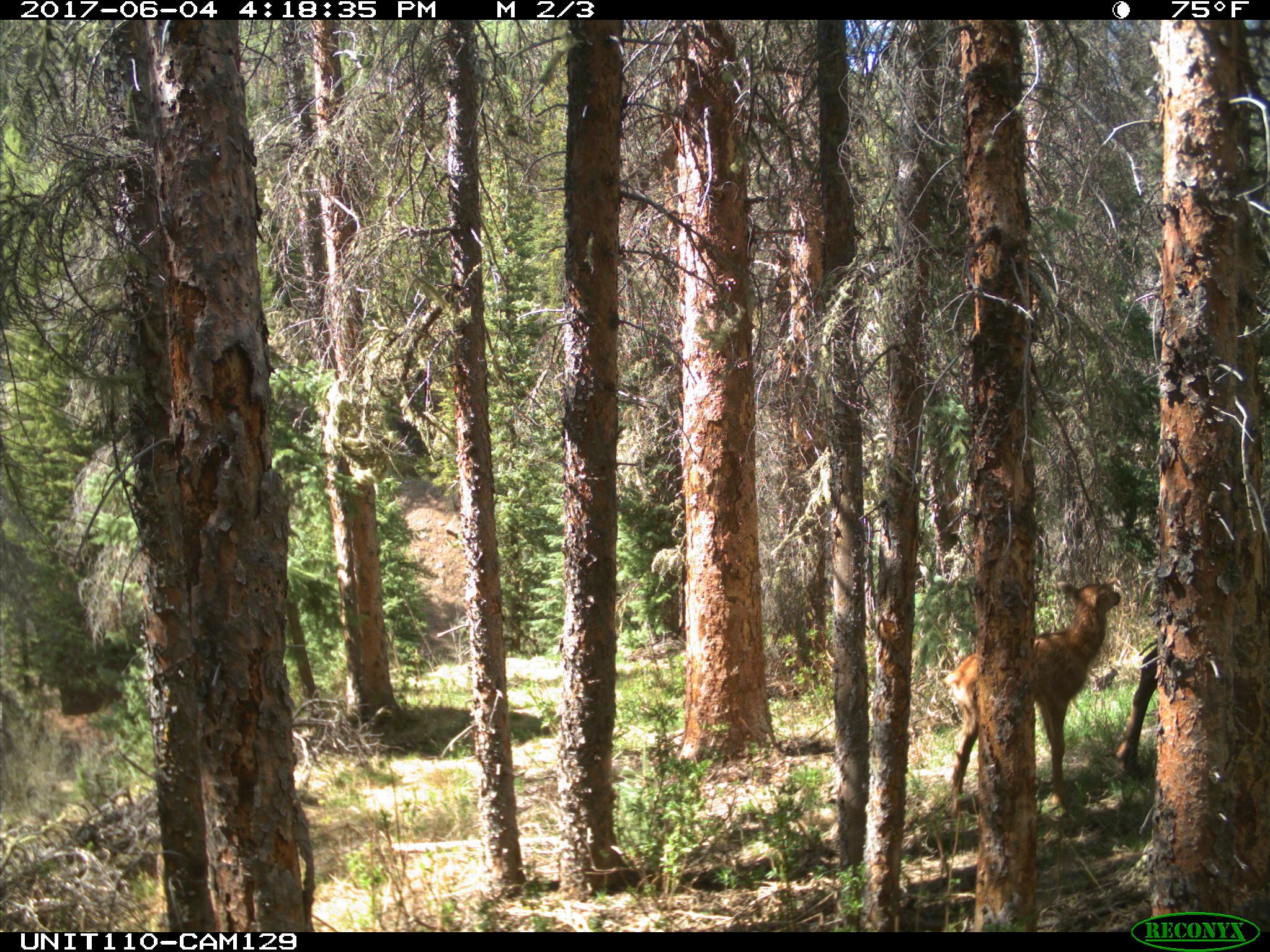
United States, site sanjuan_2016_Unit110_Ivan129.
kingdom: Animalia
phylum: Chordata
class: Mammalia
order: Artiodactyla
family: Cervidae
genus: Cervus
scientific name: Cervus elaphus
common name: red deer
Cervus elaphus (red deer).